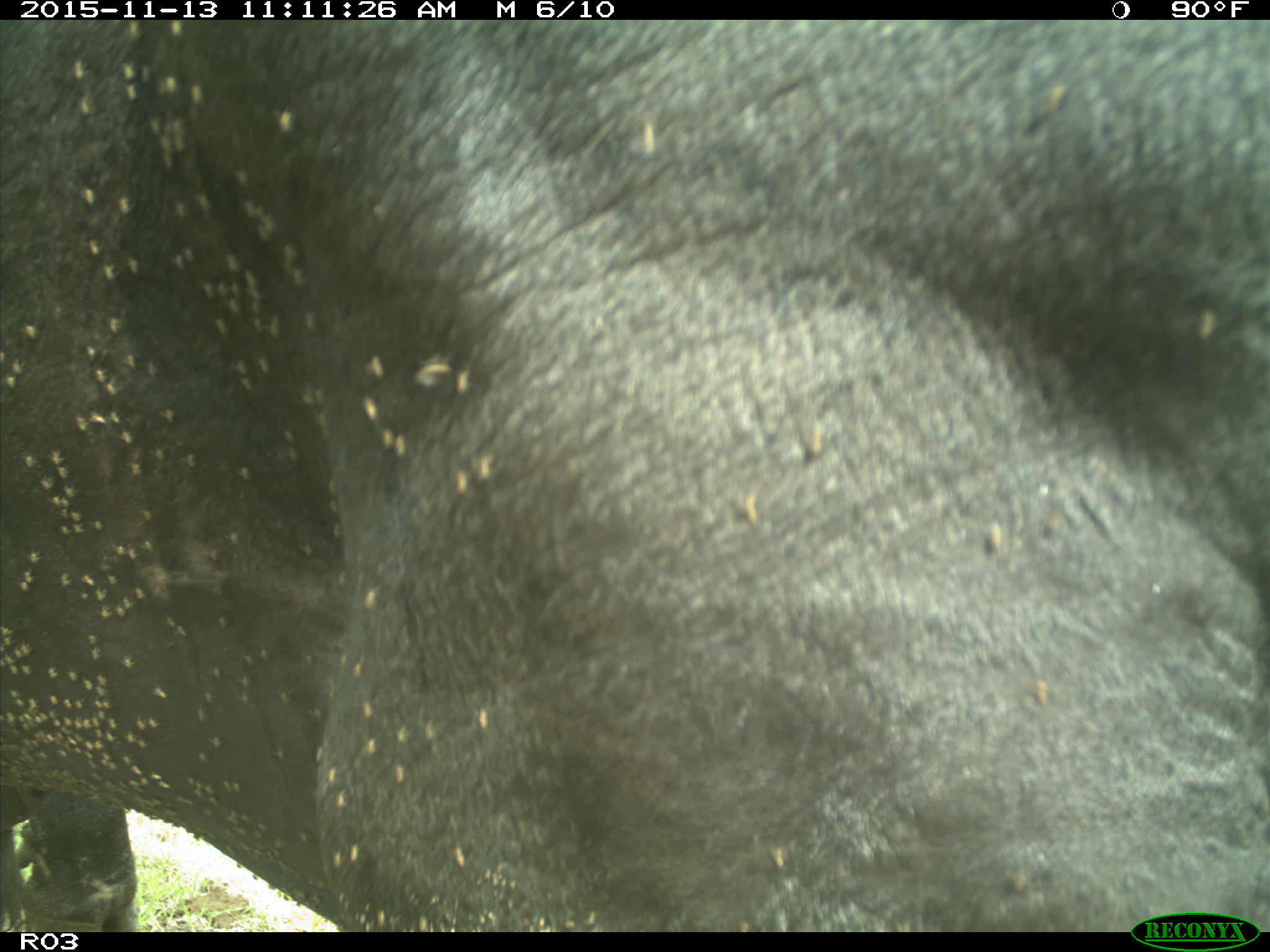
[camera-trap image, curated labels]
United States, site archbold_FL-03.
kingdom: Animalia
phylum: Chordata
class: Mammalia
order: Artiodactyla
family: Bovidae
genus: Bos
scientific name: Bos taurus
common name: domestic cow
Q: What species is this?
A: Bos taurus (domestic cow).